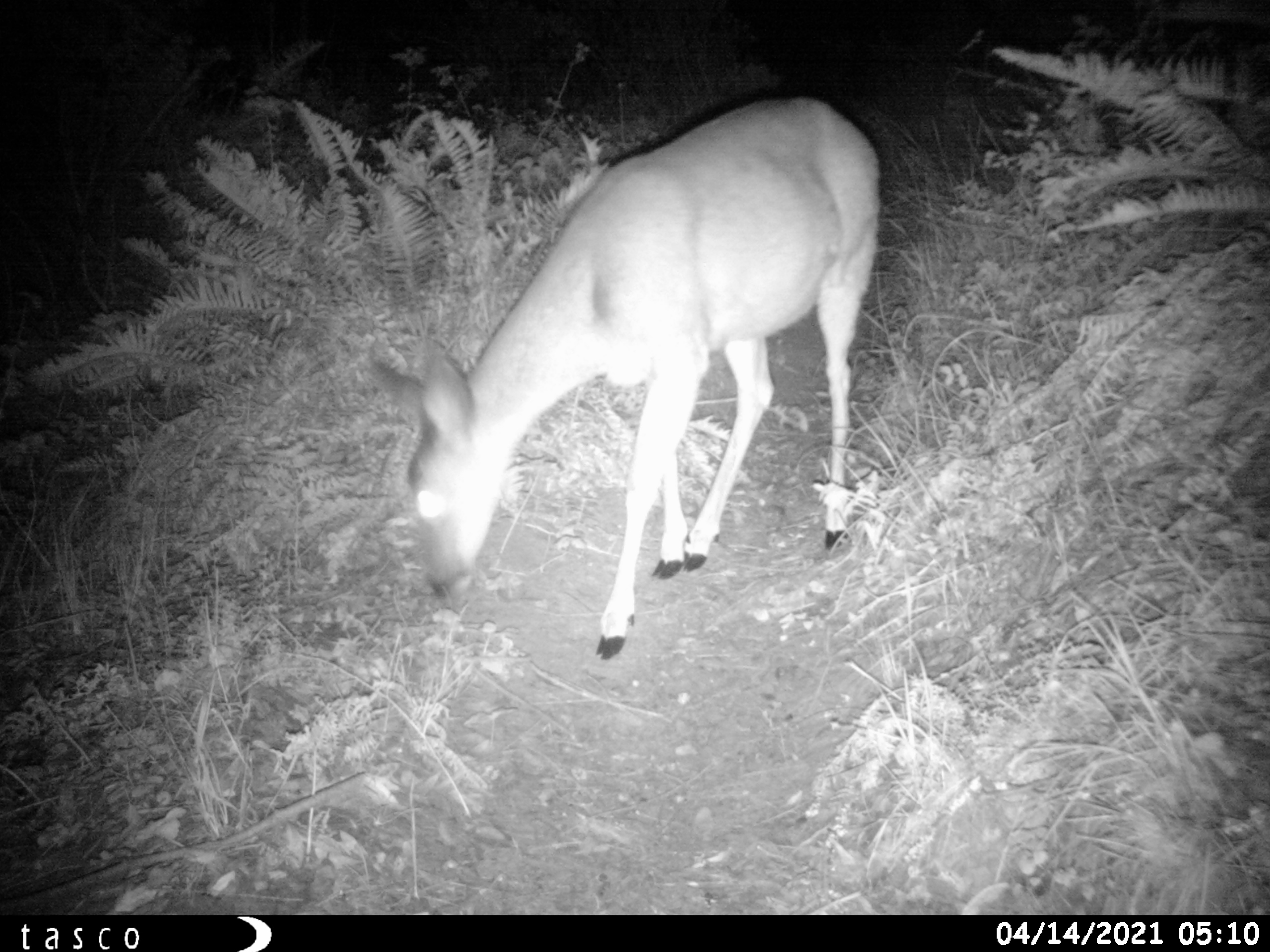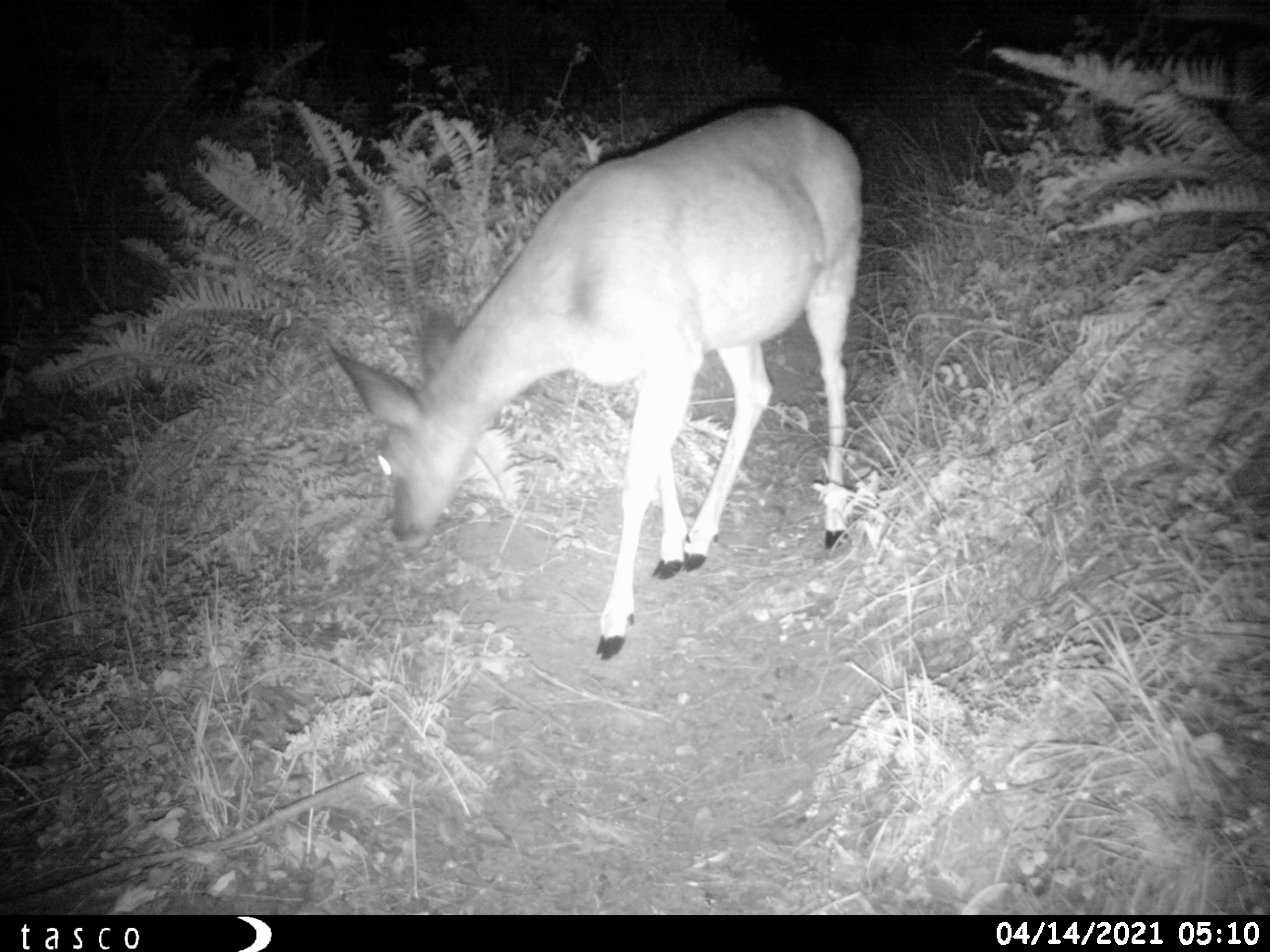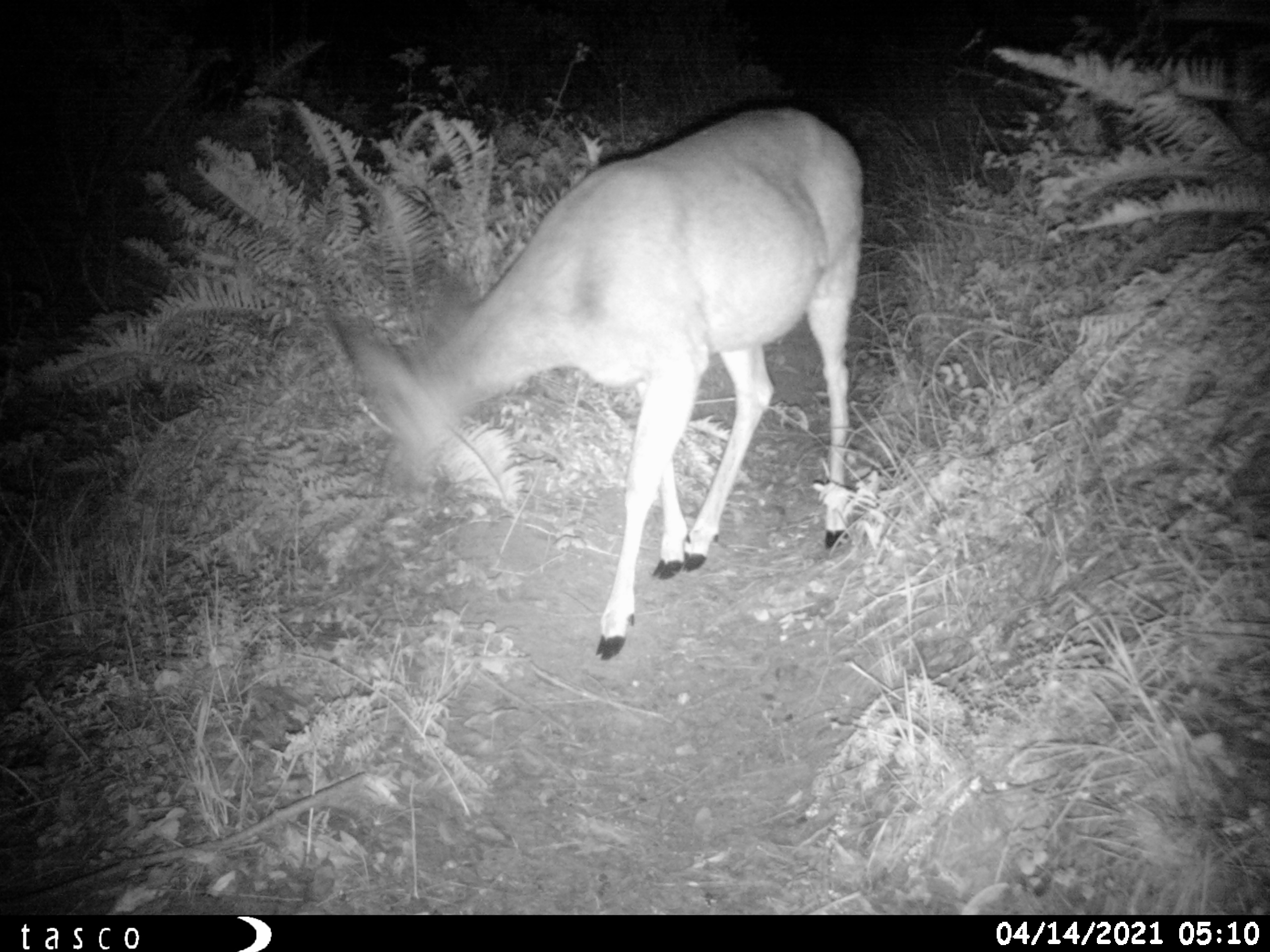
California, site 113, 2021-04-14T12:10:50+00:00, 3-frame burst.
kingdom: Animalia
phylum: Chordata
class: Mammalia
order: Artiodactyla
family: Cervidae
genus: Odocoileus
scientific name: Odocoileus hemionus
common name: mule deer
Mule deer (Odocoileus hemionus).